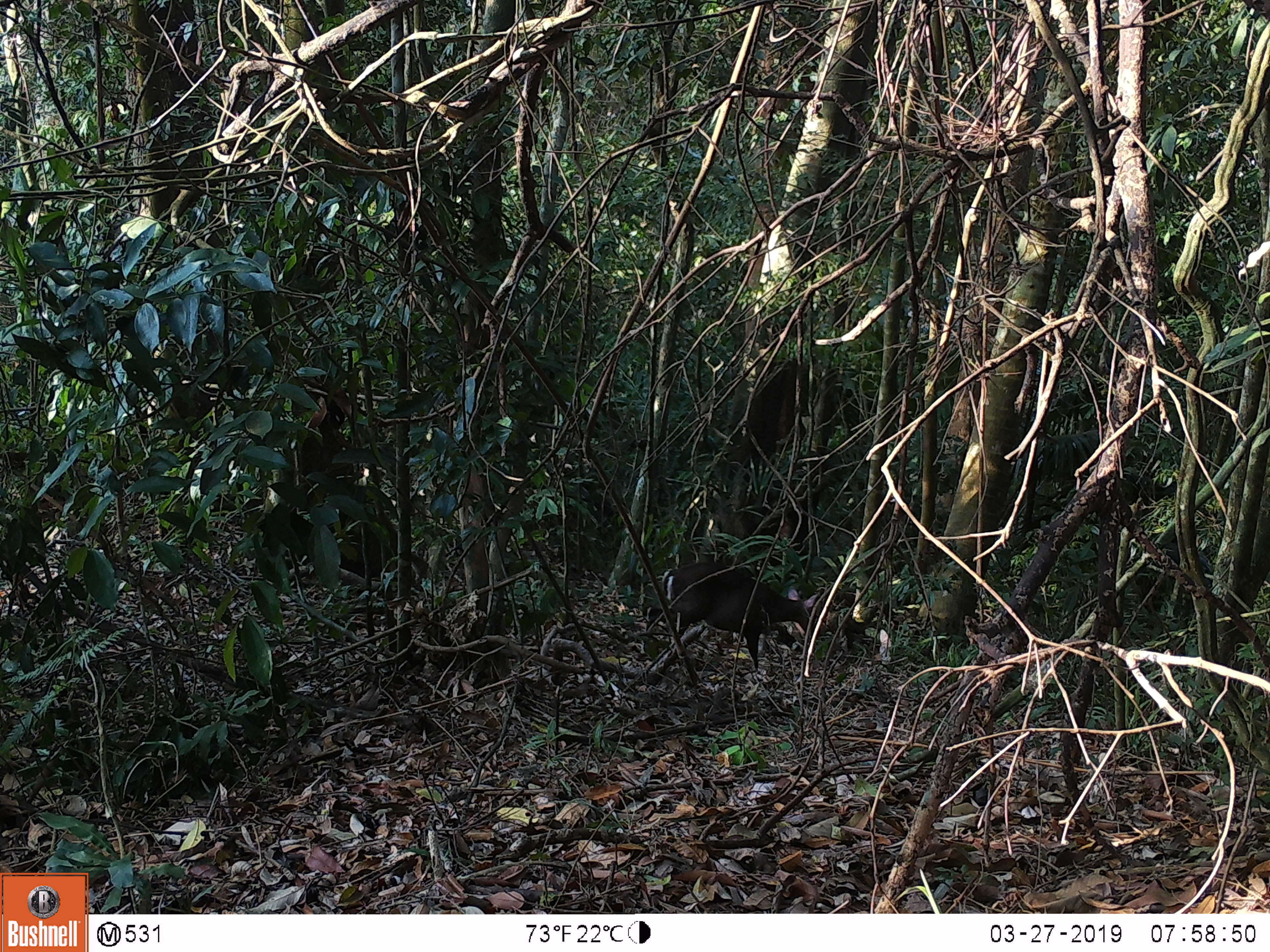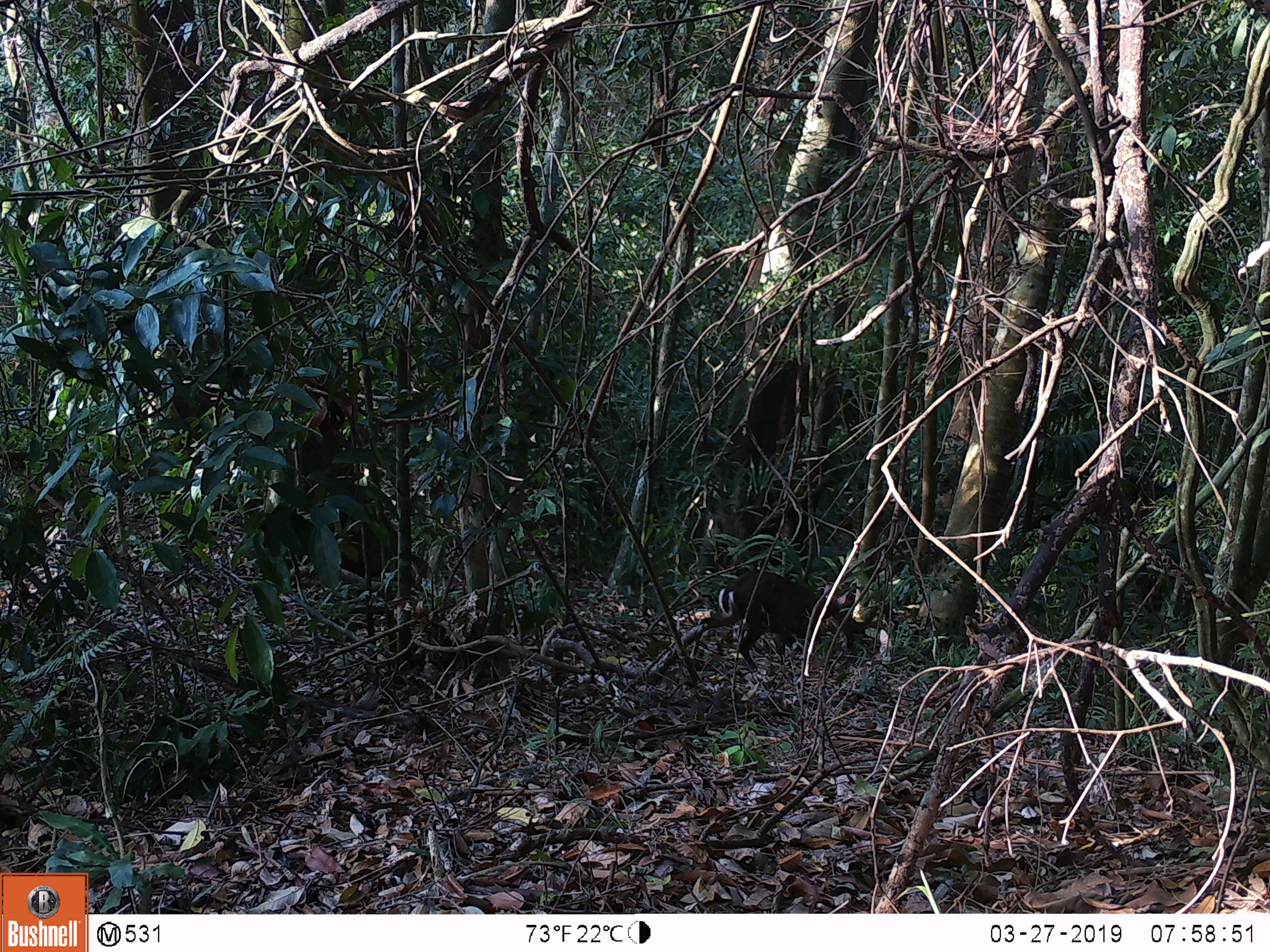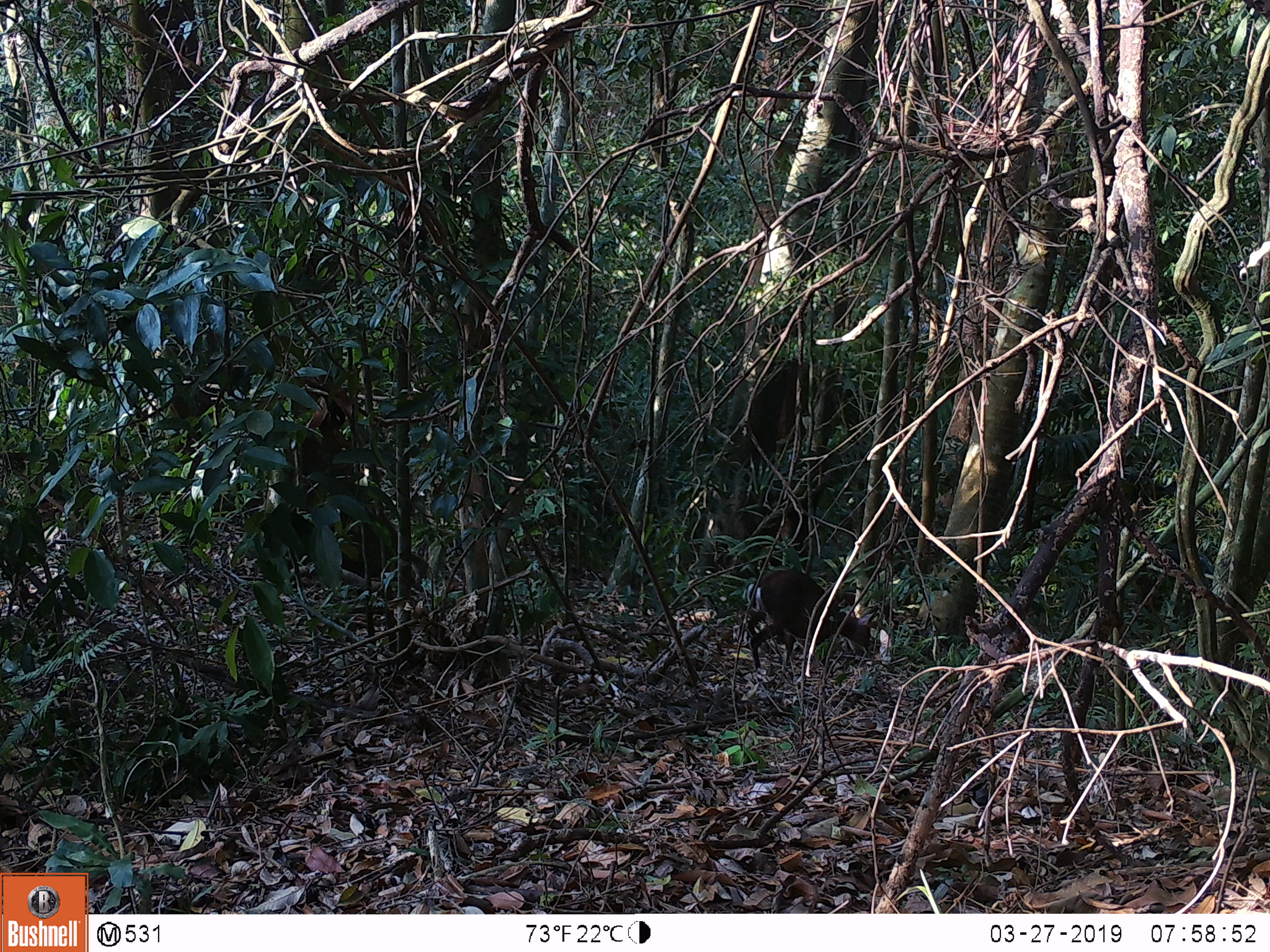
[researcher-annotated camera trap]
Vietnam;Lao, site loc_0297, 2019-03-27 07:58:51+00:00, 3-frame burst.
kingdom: Animalia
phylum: Chordata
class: Mammalia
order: Artiodactyla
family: Cervidae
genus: Muntiacus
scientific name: Muntiacus rooseveltorum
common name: roosevelt's muntjac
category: roosevelts muntjac group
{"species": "roosevelts muntjac group (roosevelt's muntjac) (Muntiacus rooseveltorum)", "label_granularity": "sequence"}